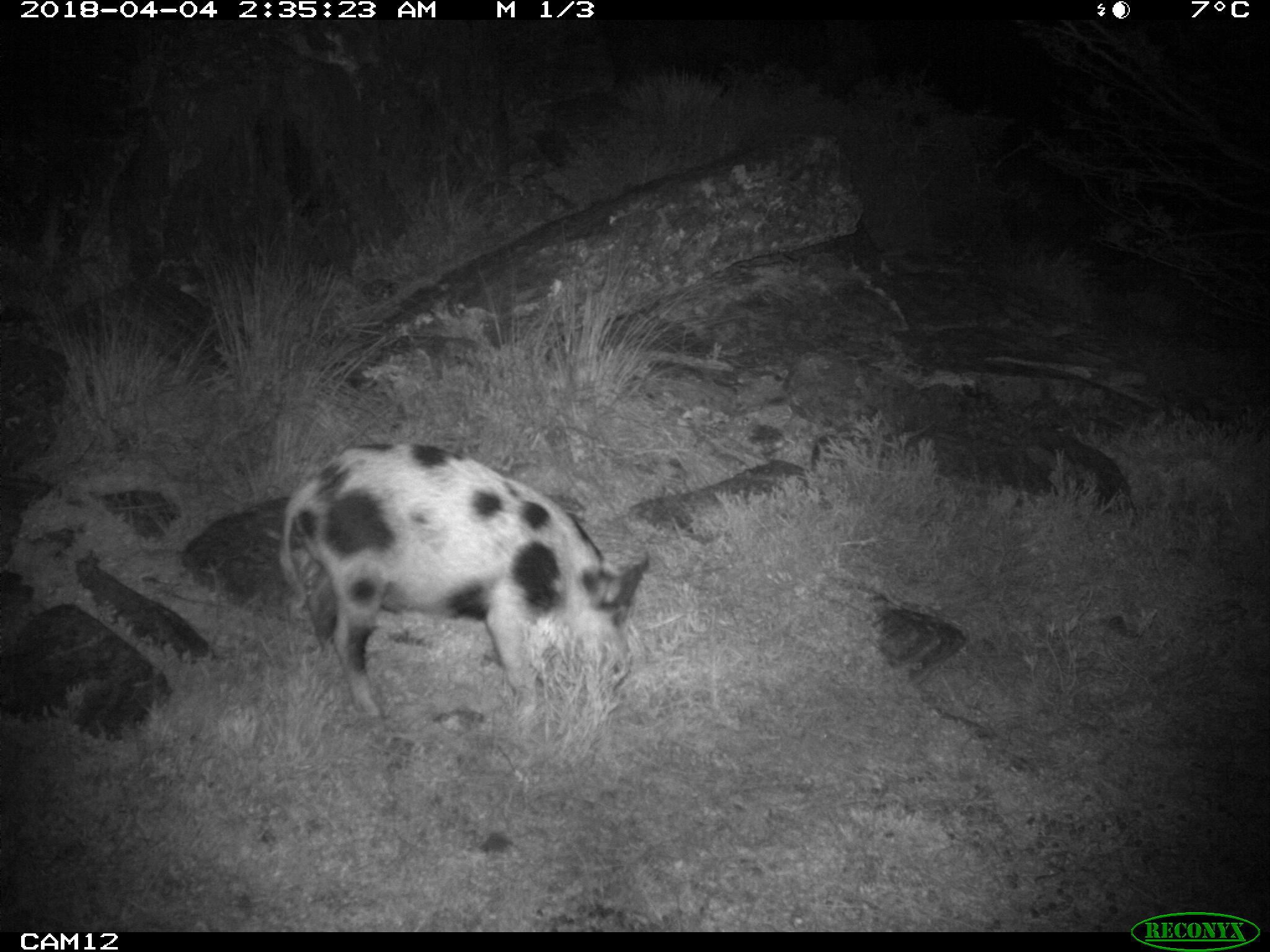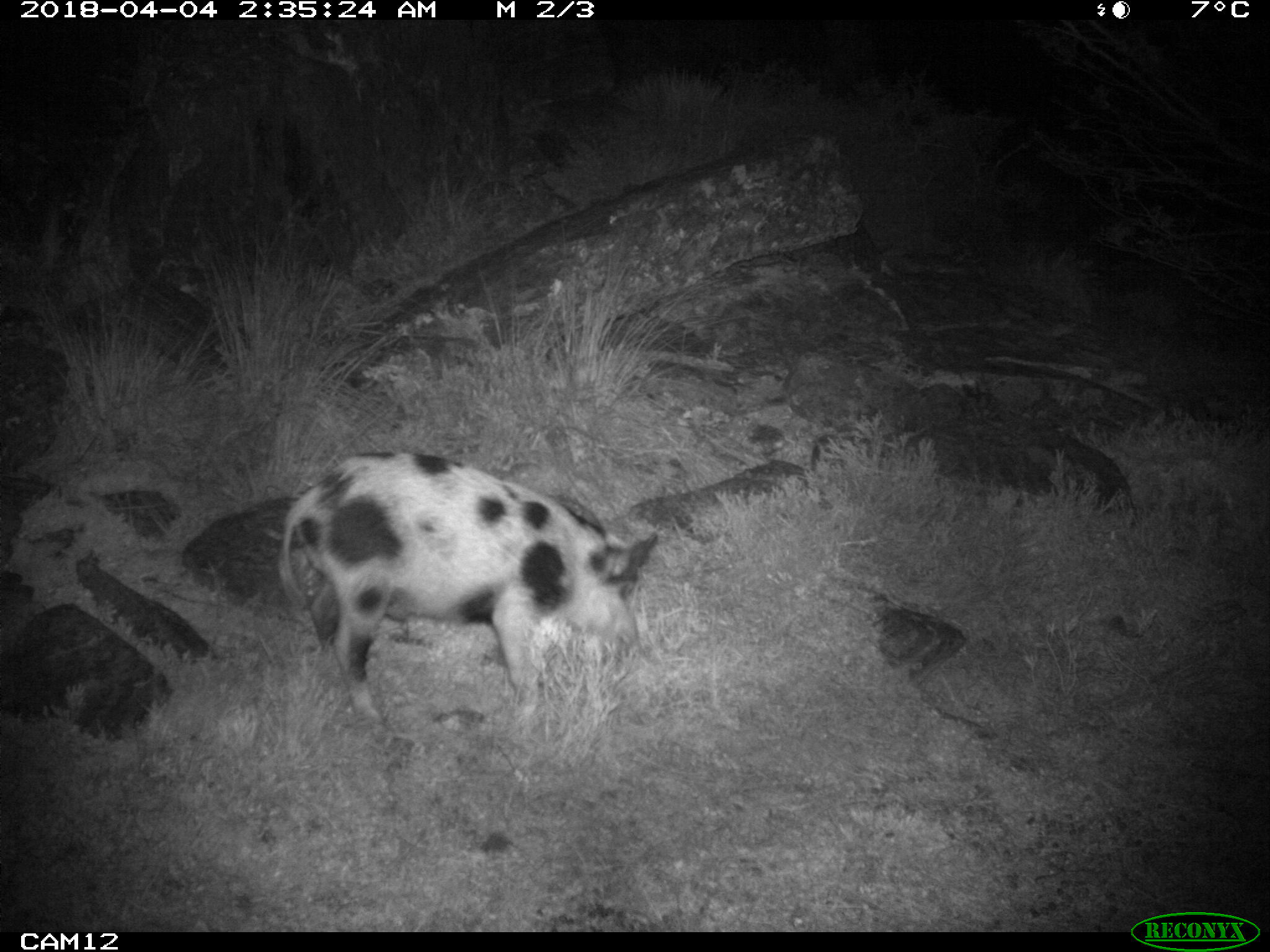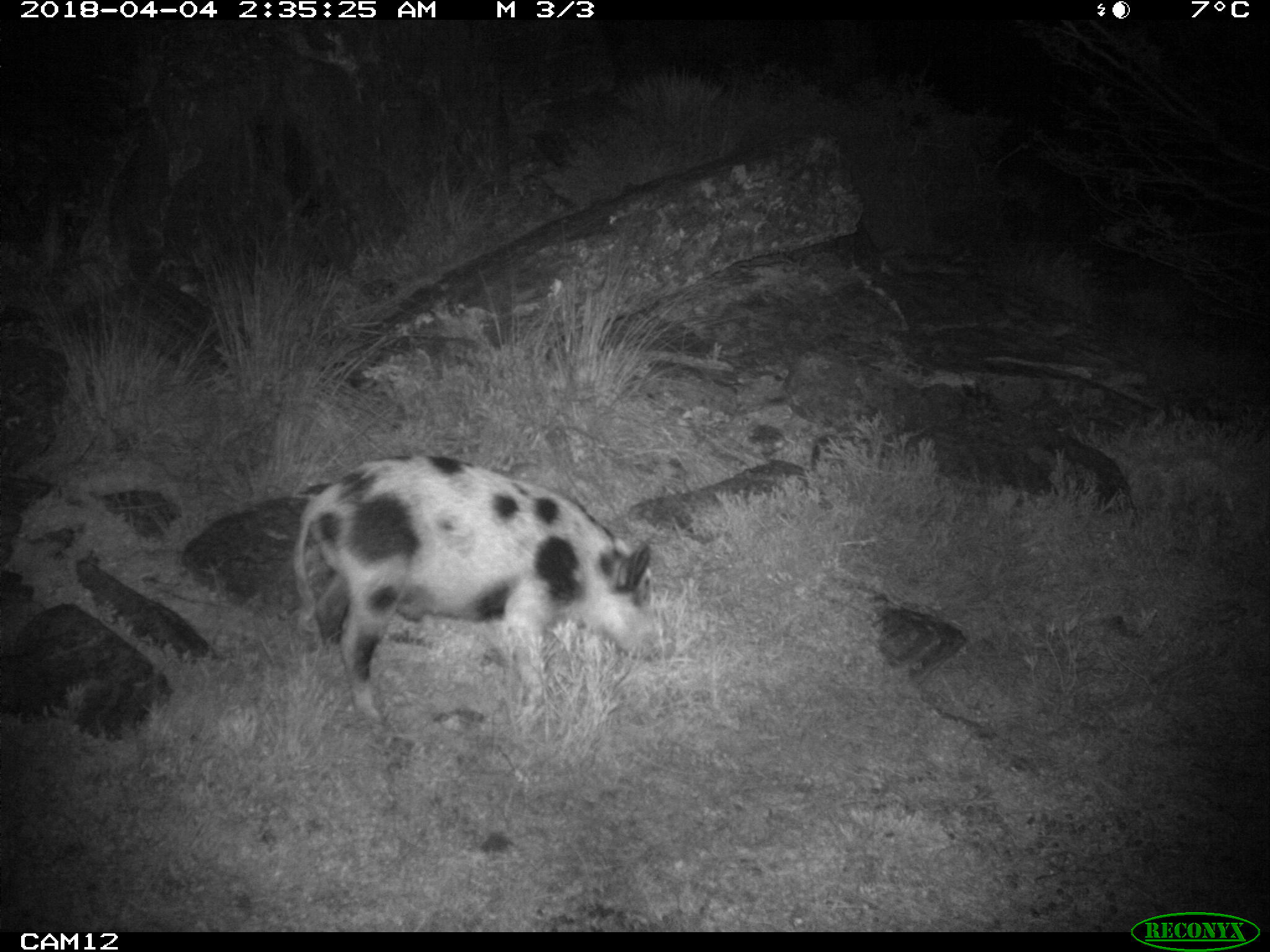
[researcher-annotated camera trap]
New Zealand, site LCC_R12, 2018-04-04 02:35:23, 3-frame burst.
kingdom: Animalia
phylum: Chordata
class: Mammalia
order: Artiodactyla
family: Suidae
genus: Sus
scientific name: Sus scrofa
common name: pig